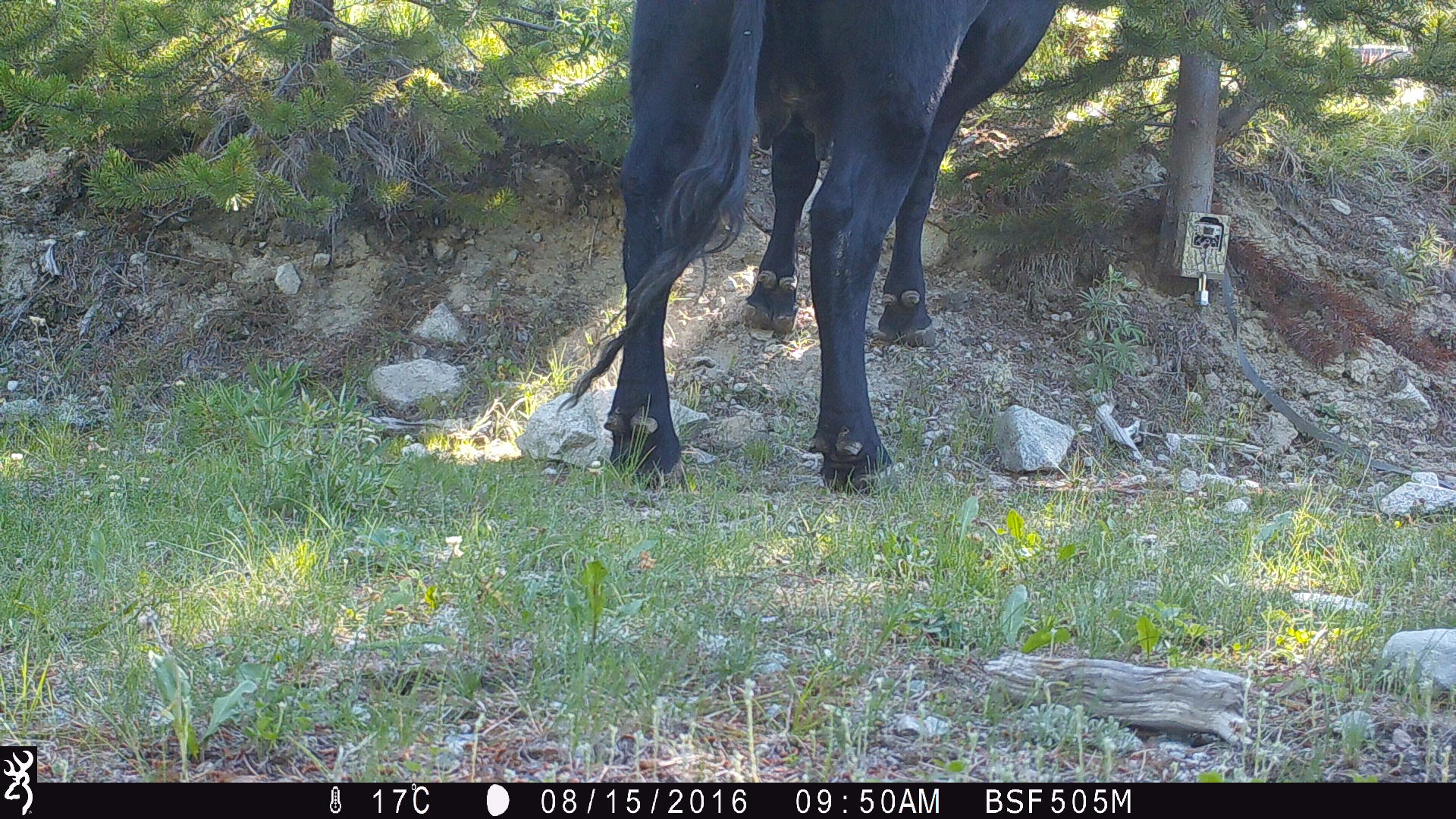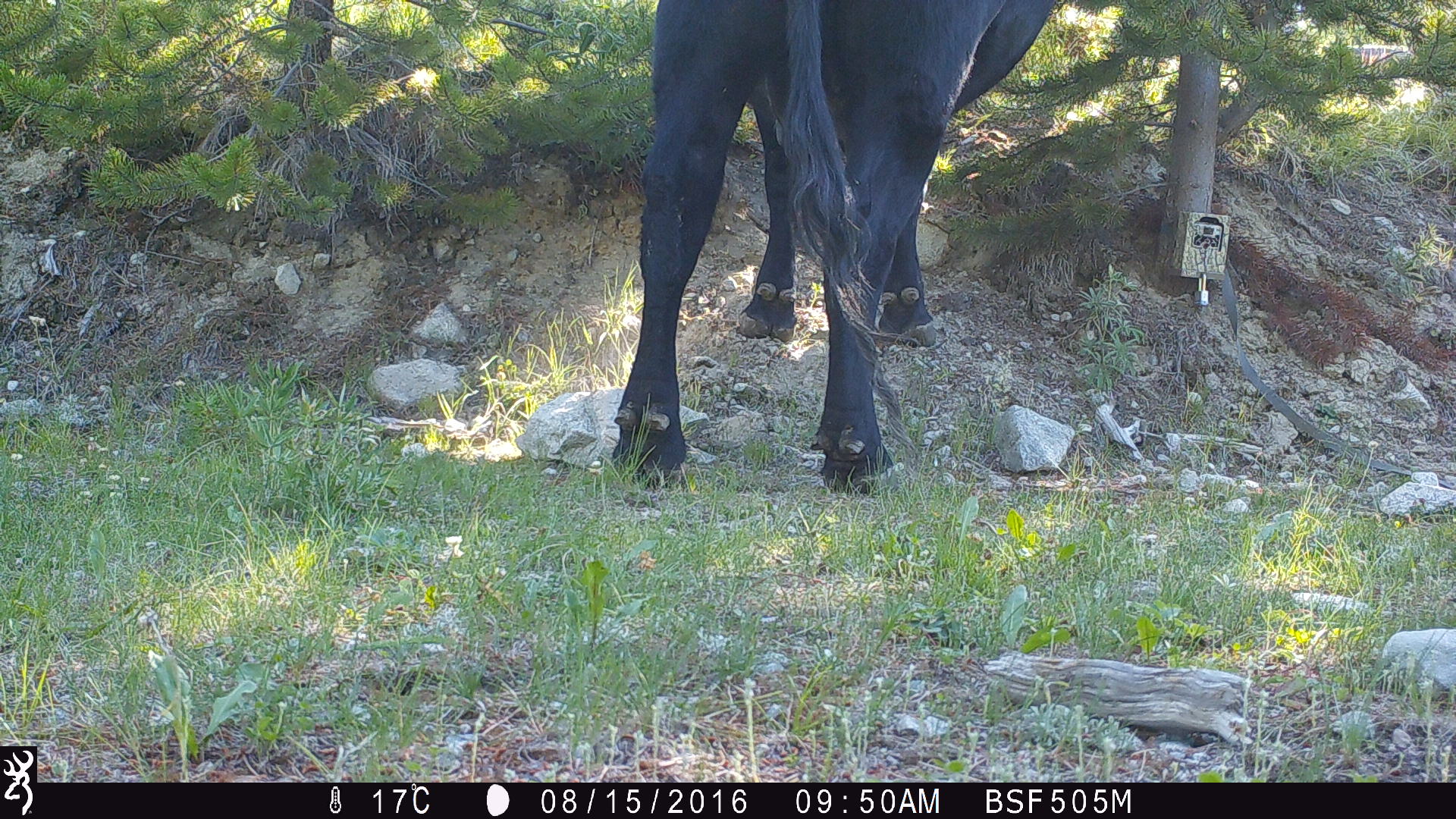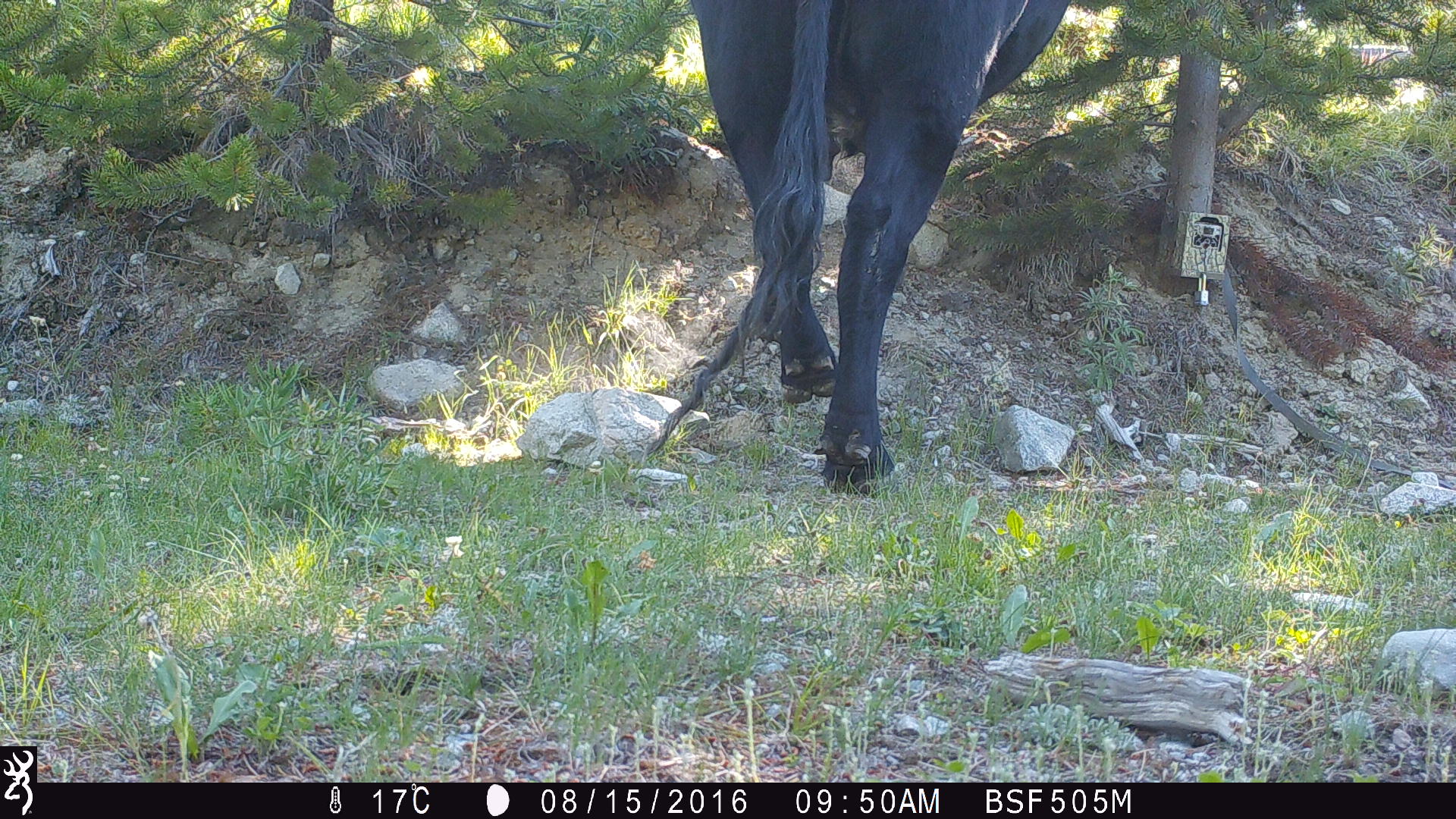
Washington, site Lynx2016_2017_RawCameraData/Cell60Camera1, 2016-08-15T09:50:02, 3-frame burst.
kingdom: Animalia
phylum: Chordata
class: Mammalia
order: Artiodactyla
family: Bovidae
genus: Bos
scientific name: Bos taurus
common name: domestic cattle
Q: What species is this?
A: Domestic cattle (Bos taurus).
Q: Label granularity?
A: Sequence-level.